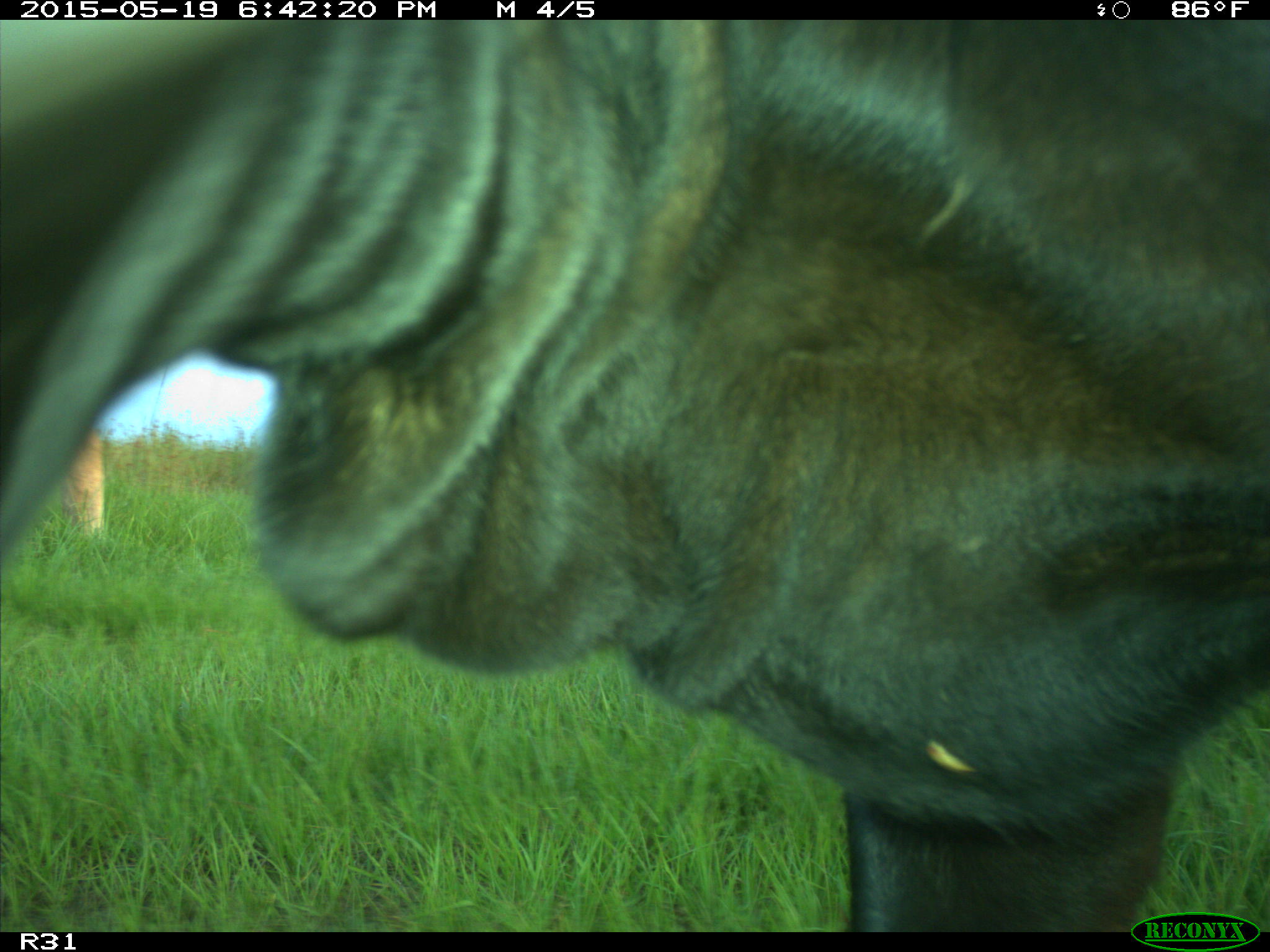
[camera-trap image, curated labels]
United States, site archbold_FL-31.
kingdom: Animalia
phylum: Chordata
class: Mammalia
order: Artiodactyla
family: Bovidae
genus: Bos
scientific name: Bos taurus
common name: domestic cow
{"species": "Bos taurus (domestic cow)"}